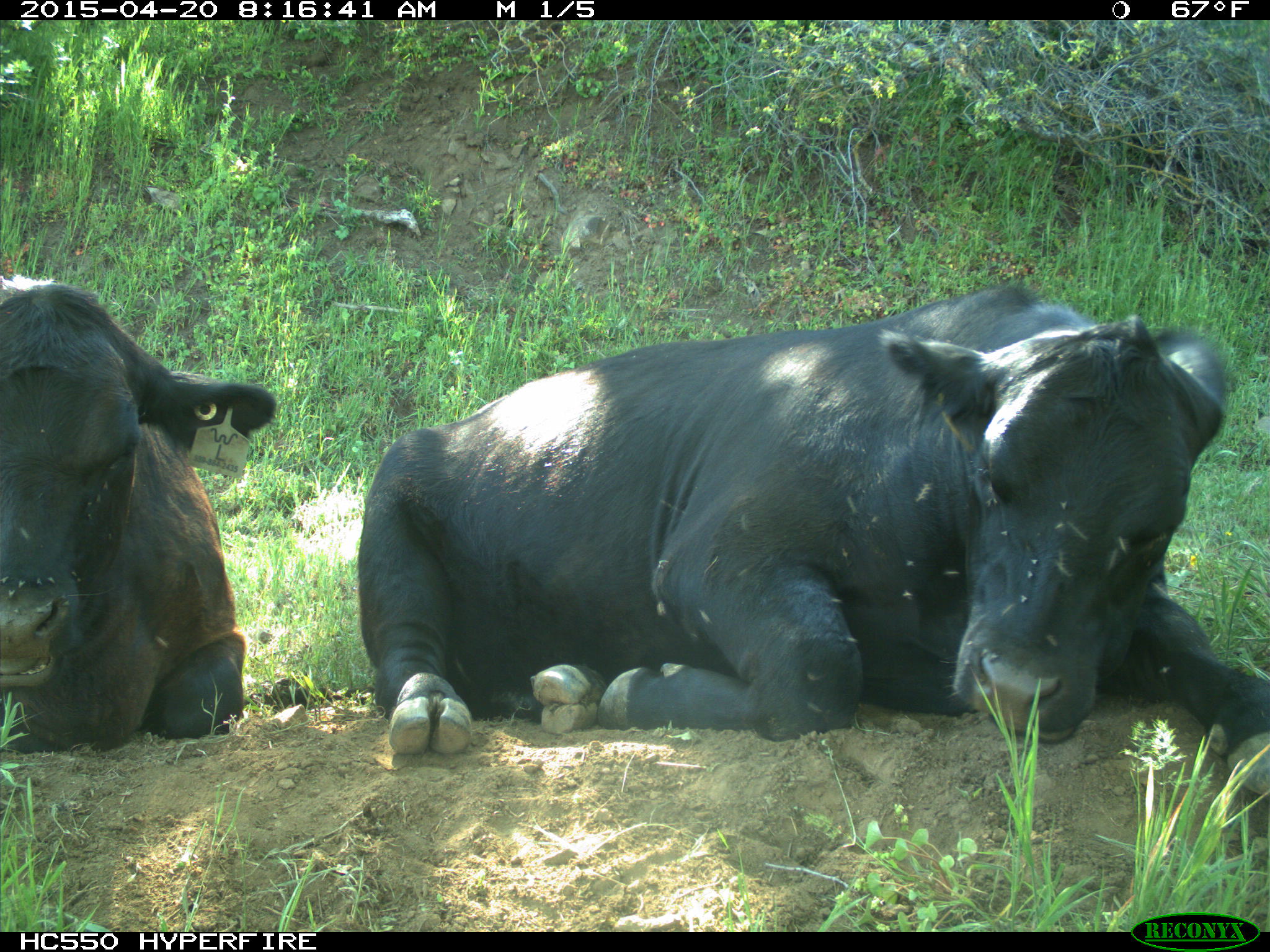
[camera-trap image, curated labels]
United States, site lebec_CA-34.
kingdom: Animalia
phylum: Chordata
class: Mammalia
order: Artiodactyla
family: Bovidae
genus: Bos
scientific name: Bos taurus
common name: domestic cow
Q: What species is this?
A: Bos taurus (domestic cow).